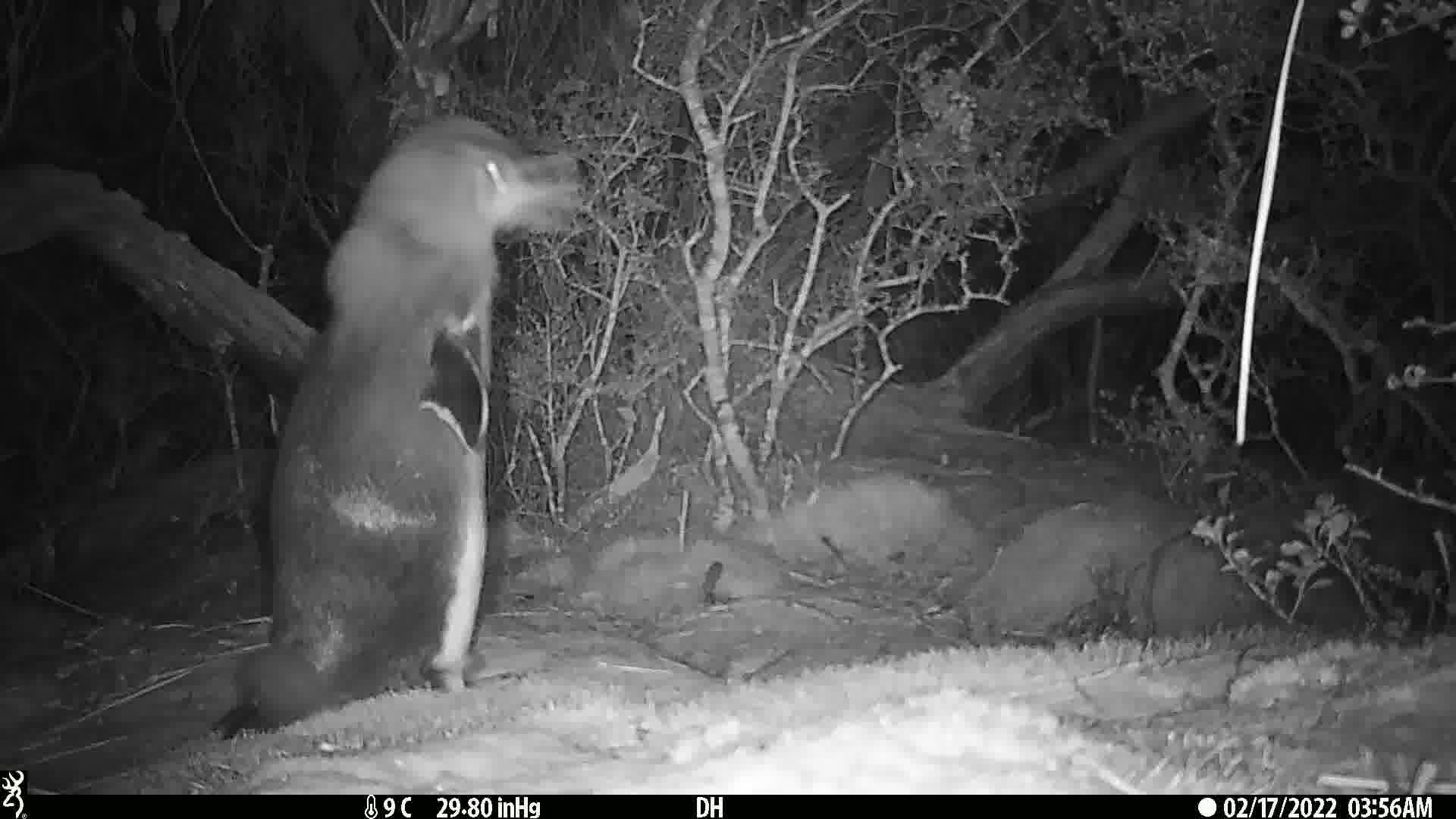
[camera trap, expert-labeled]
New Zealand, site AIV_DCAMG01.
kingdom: Animalia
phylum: Chordata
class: Aves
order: Sphenisciformes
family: Spheniscidae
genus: Megadyptes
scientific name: Megadyptes antipodes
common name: yellow-eyed penguin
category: yellow eyed penguin